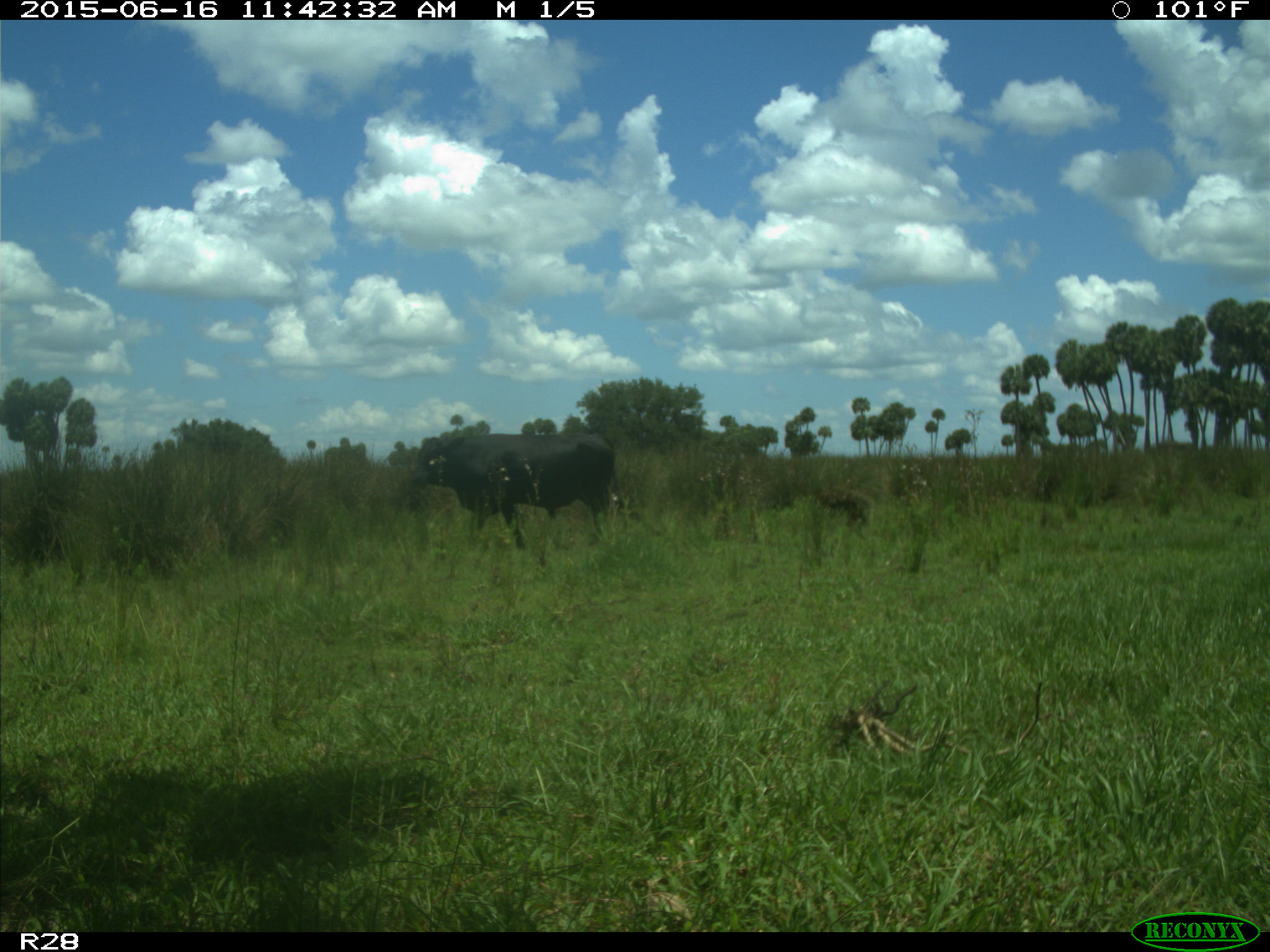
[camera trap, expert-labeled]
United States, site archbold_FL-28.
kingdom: Animalia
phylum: Chordata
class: Mammalia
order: Artiodactyla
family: Bovidae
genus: Bos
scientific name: Bos taurus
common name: domestic cow